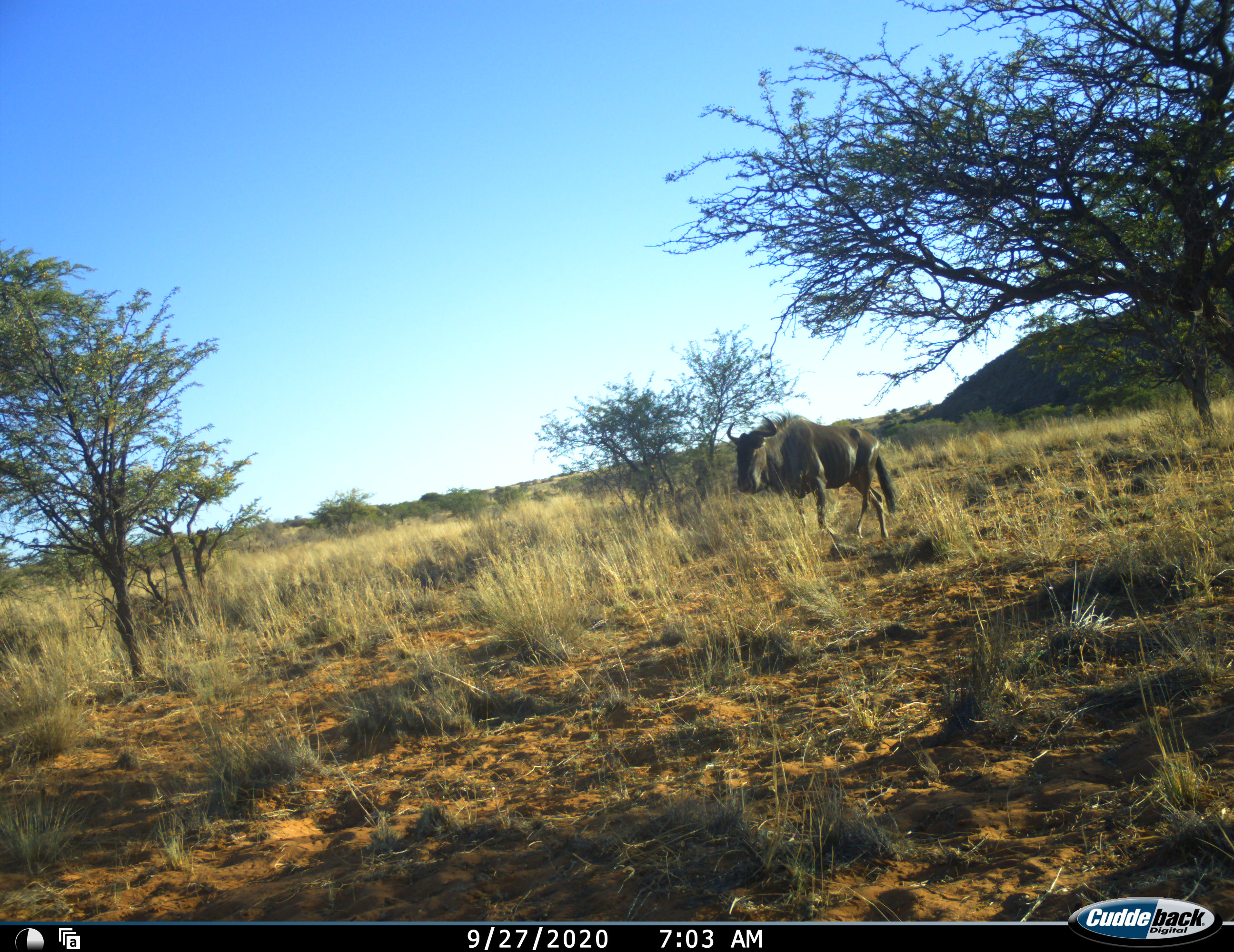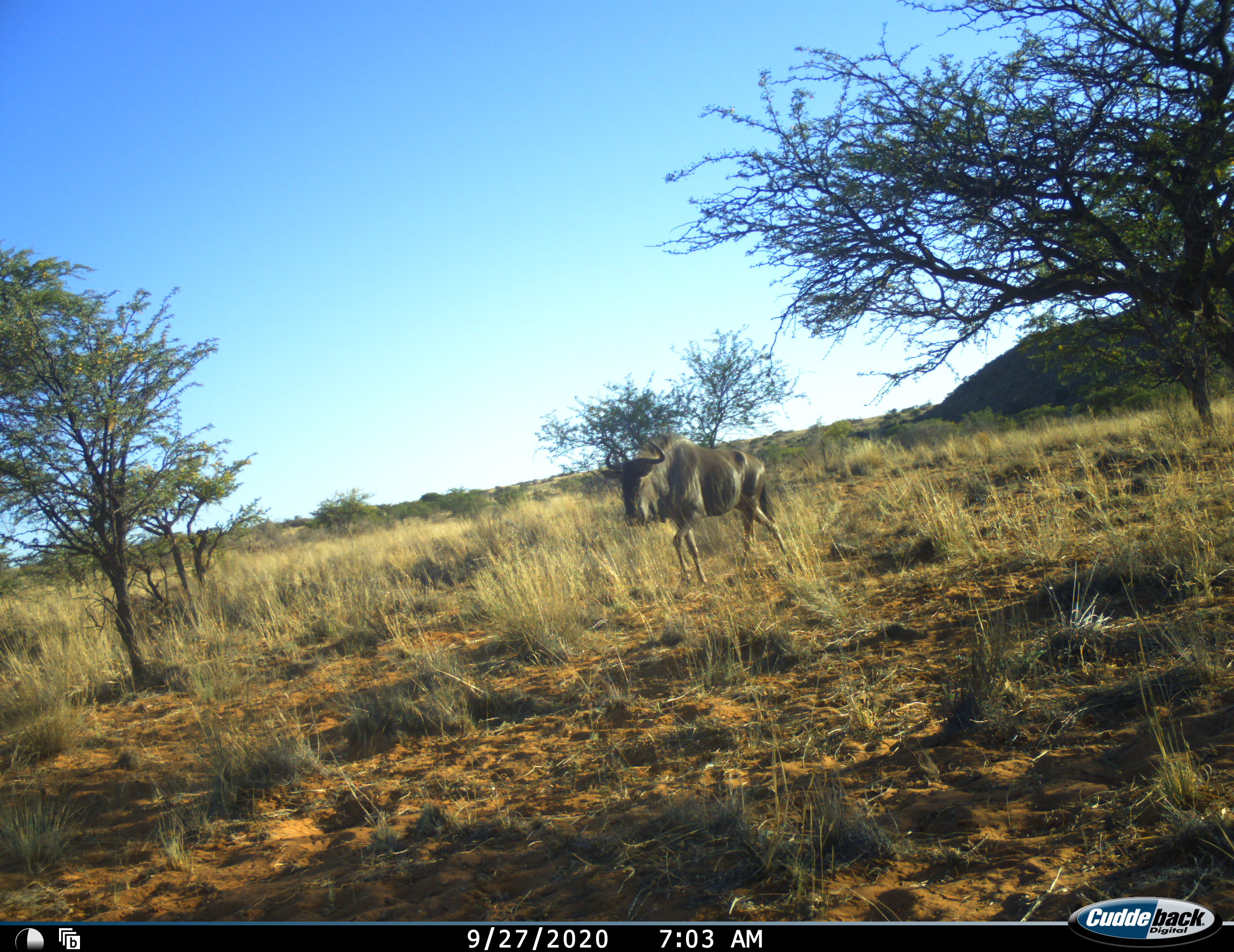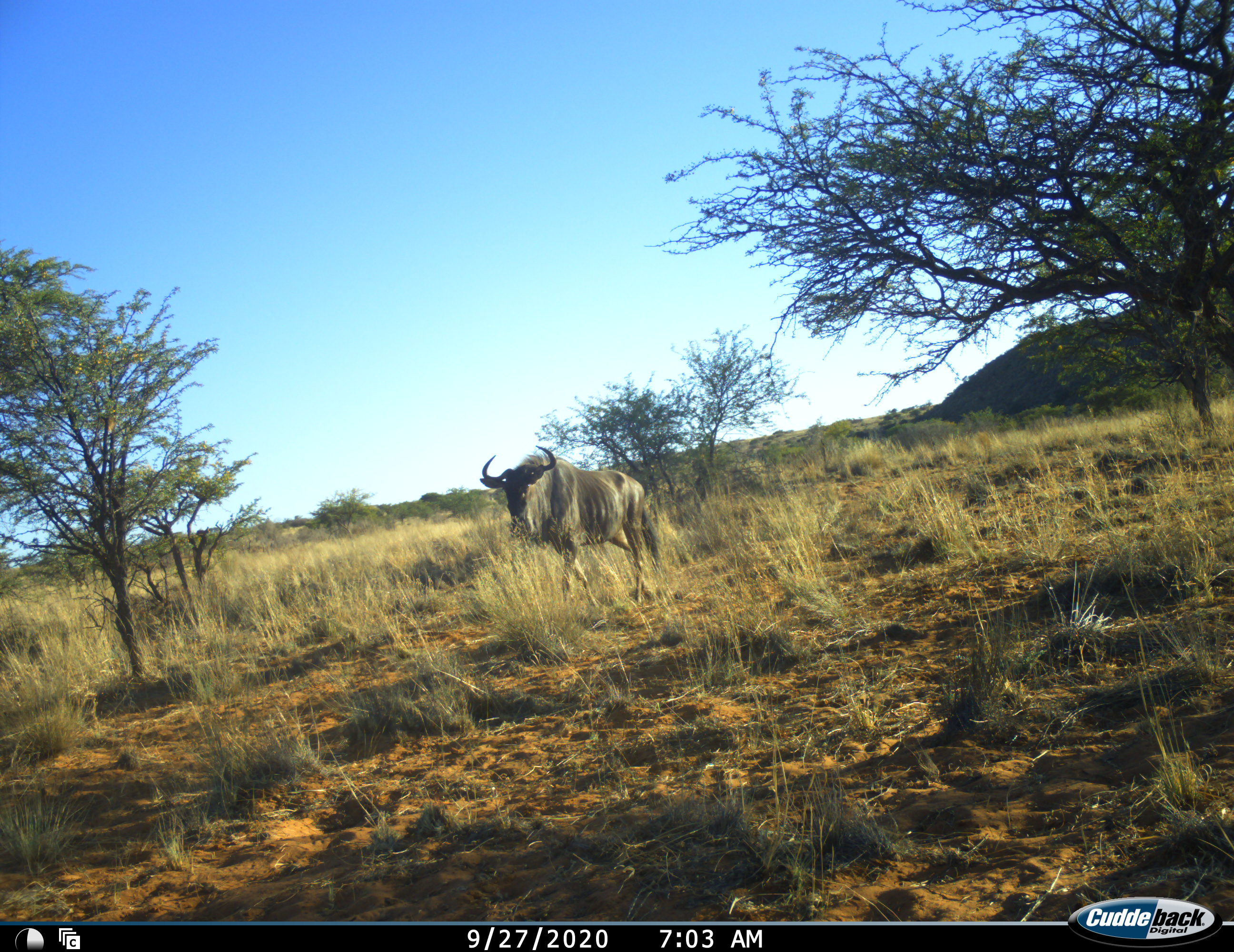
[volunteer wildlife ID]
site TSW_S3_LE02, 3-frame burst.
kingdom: Animalia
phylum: Chordata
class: Mammalia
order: Artiodactyla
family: Bovidae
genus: Connochaetes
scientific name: Connochaetes taurinus taurinus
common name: blue wildebeest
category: wildebeestblue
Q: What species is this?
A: Wildebeestblue (blue wildebeest) (Connochaetes taurinus taurinus).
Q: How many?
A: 1.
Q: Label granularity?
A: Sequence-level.